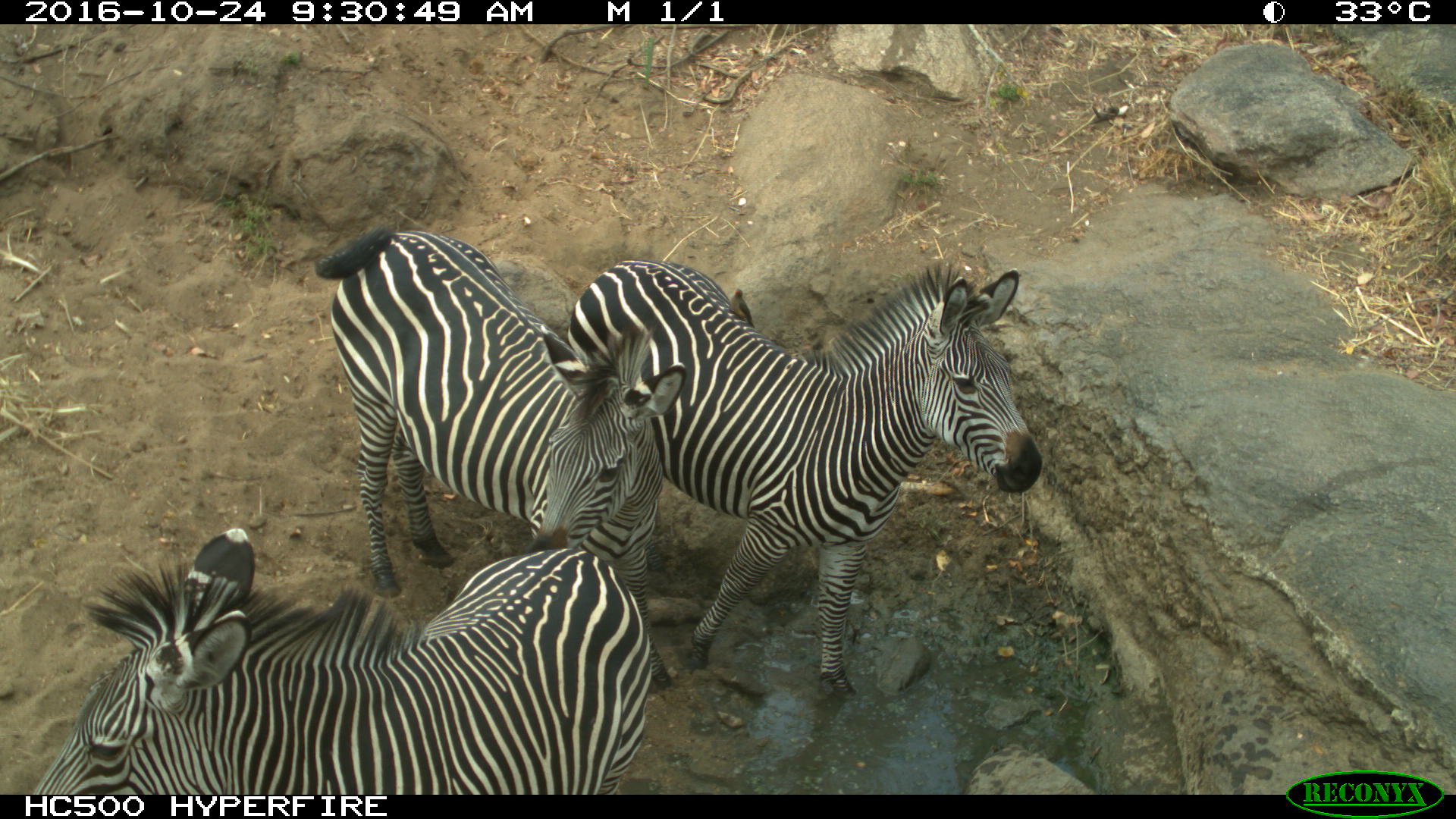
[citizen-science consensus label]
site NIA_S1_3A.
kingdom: Animalia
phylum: Chordata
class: Mammalia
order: Perissodactyla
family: Equidae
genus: Equus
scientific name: Equus quagga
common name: plains zebra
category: zebraplains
Zebraplains (plains zebra) (Equus quagga), count 3. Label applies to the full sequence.